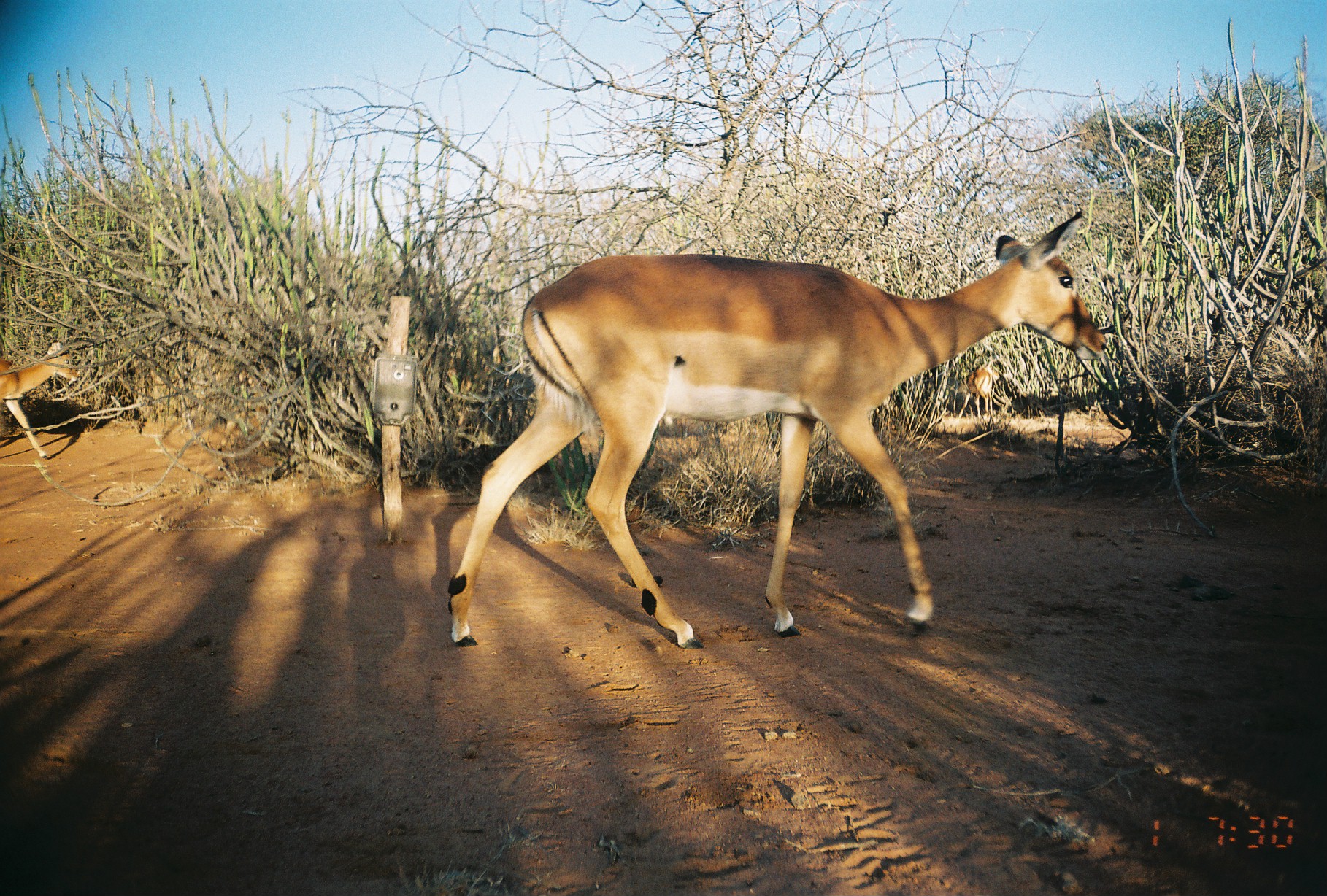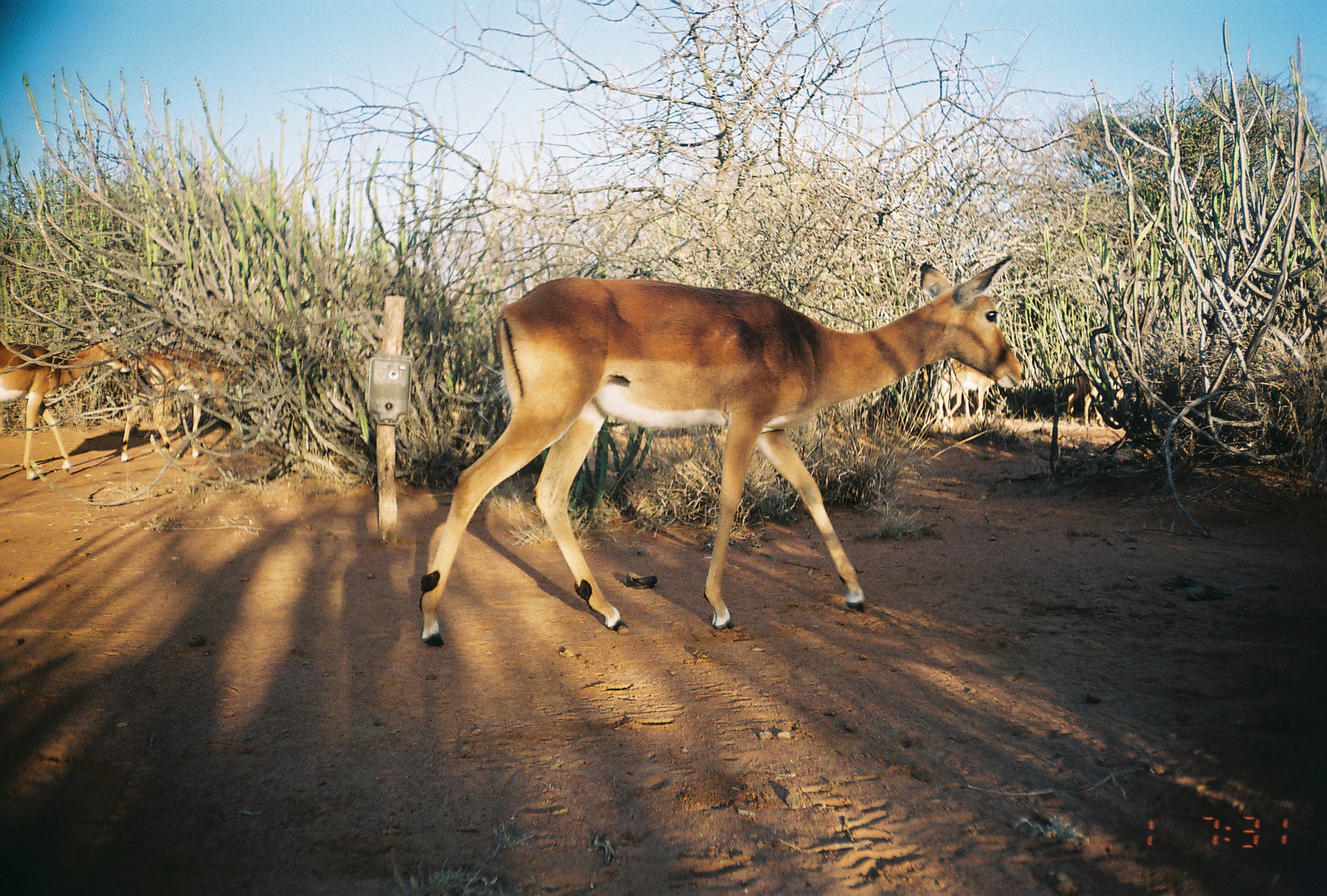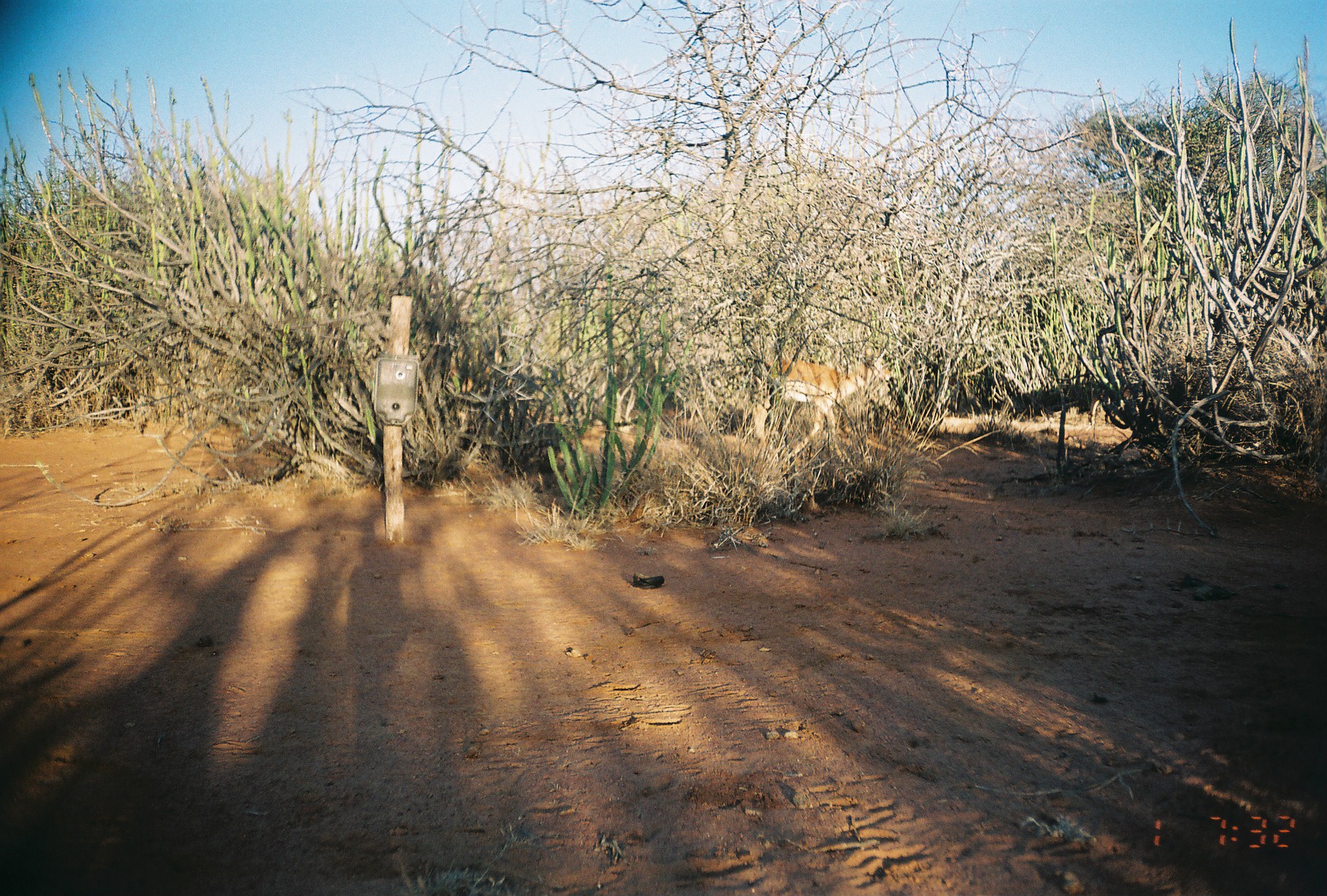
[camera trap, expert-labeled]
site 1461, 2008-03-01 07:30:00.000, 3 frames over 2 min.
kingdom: Animalia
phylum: Chordata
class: Mammalia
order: Artiodactyla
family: Bovidae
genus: Aepyceros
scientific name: Aepyceros melampus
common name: impala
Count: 3.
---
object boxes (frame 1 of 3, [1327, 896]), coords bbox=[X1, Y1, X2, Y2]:
aepyceros melampus: bbox=[445, 205, 1106, 649]; bbox=[0, 340, 79, 457]; bbox=[956, 365, 1000, 423]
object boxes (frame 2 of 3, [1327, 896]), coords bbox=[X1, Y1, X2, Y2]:
aepyceros melampus: bbox=[419, 254, 1026, 647]; bbox=[0, 325, 131, 481]; bbox=[121, 347, 271, 463]; bbox=[933, 349, 998, 425]; bbox=[1082, 356, 1123, 430]; bbox=[1064, 367, 1102, 422]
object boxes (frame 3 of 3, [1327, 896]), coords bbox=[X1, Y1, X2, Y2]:
aepyceros melampus: bbox=[749, 348, 891, 456]